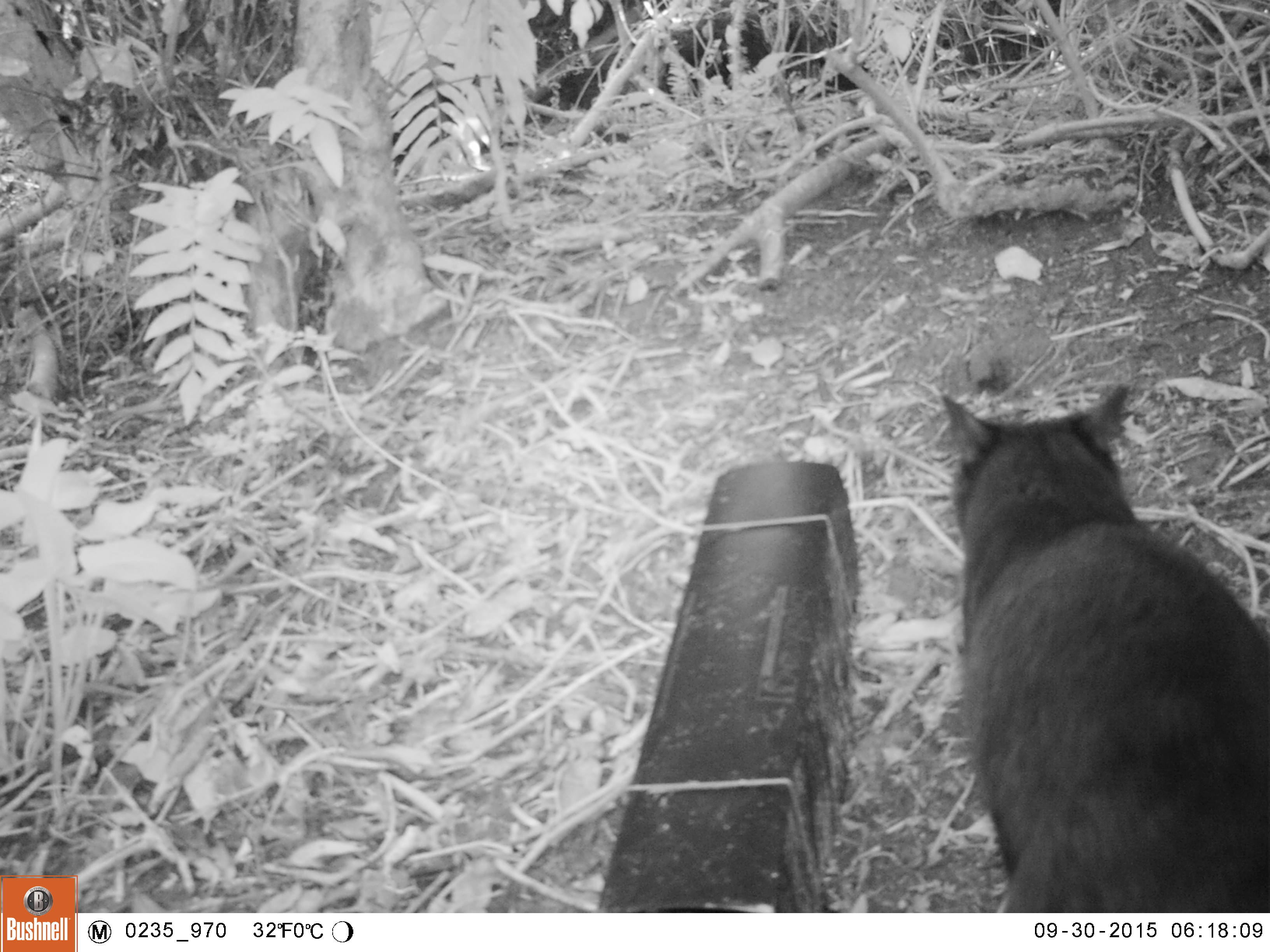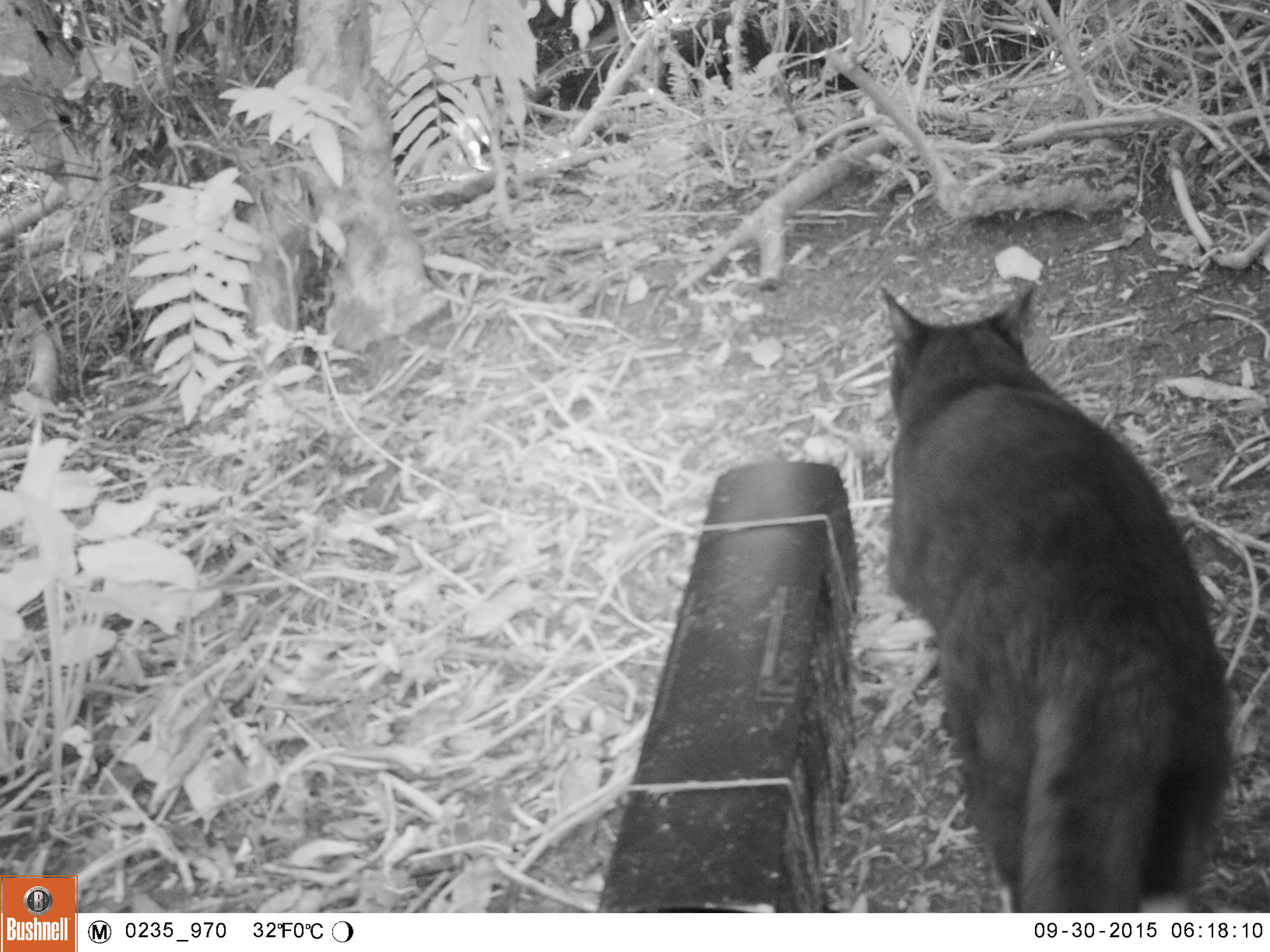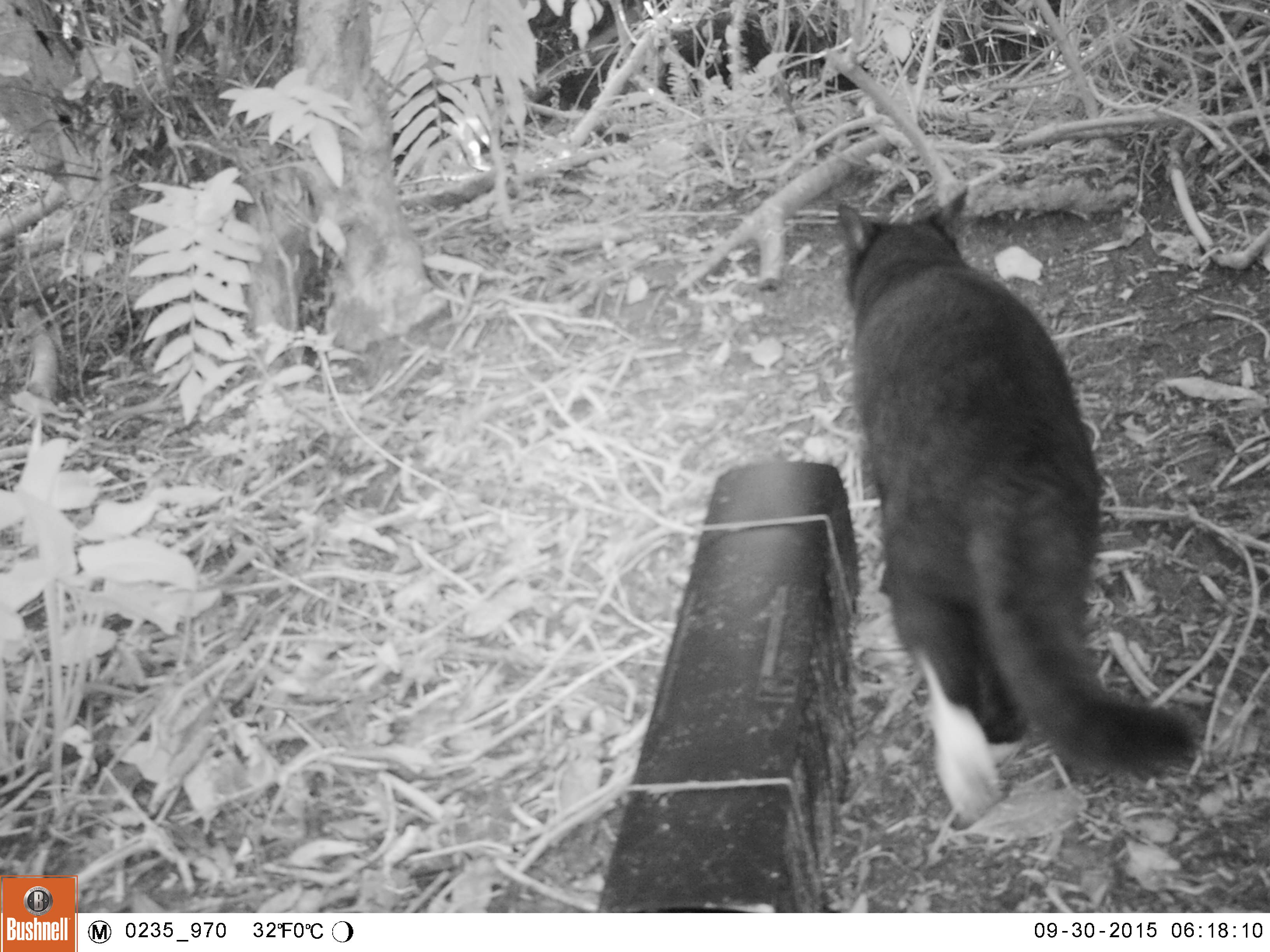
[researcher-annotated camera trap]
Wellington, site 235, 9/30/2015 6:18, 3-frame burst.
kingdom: Animalia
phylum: Chordata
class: Mammalia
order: Carnivora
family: Felidae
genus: Felis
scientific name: Felis catus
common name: cat